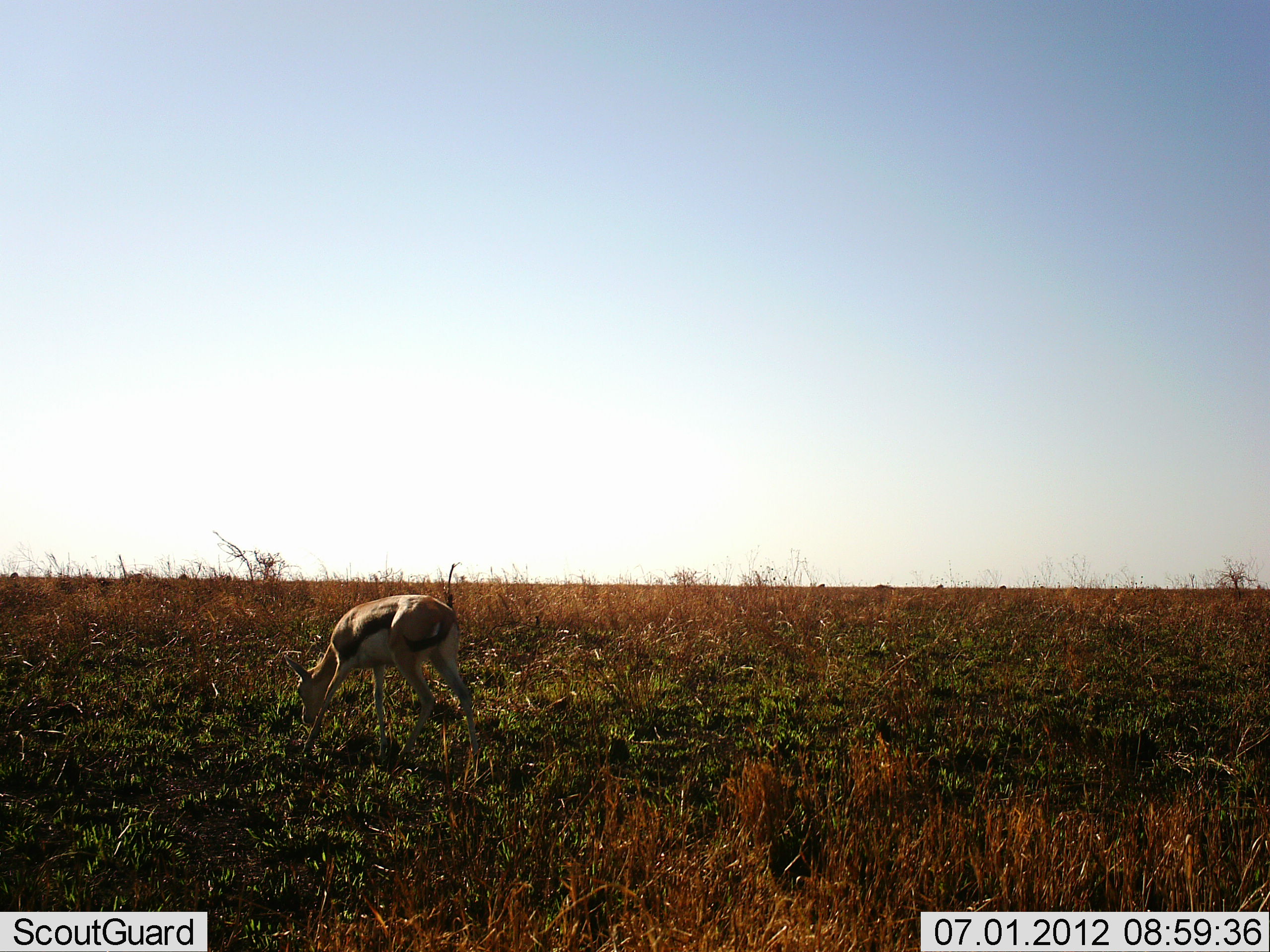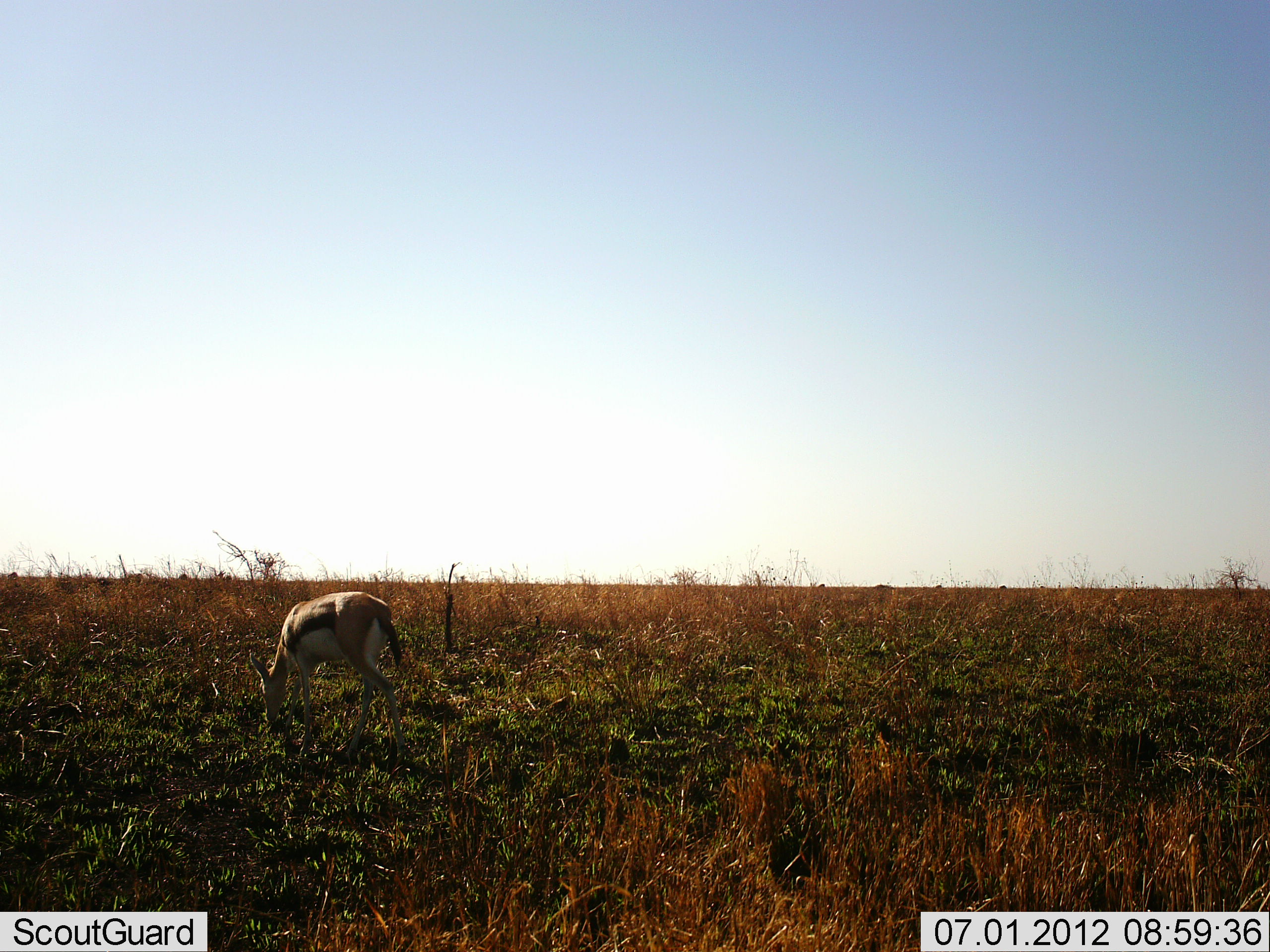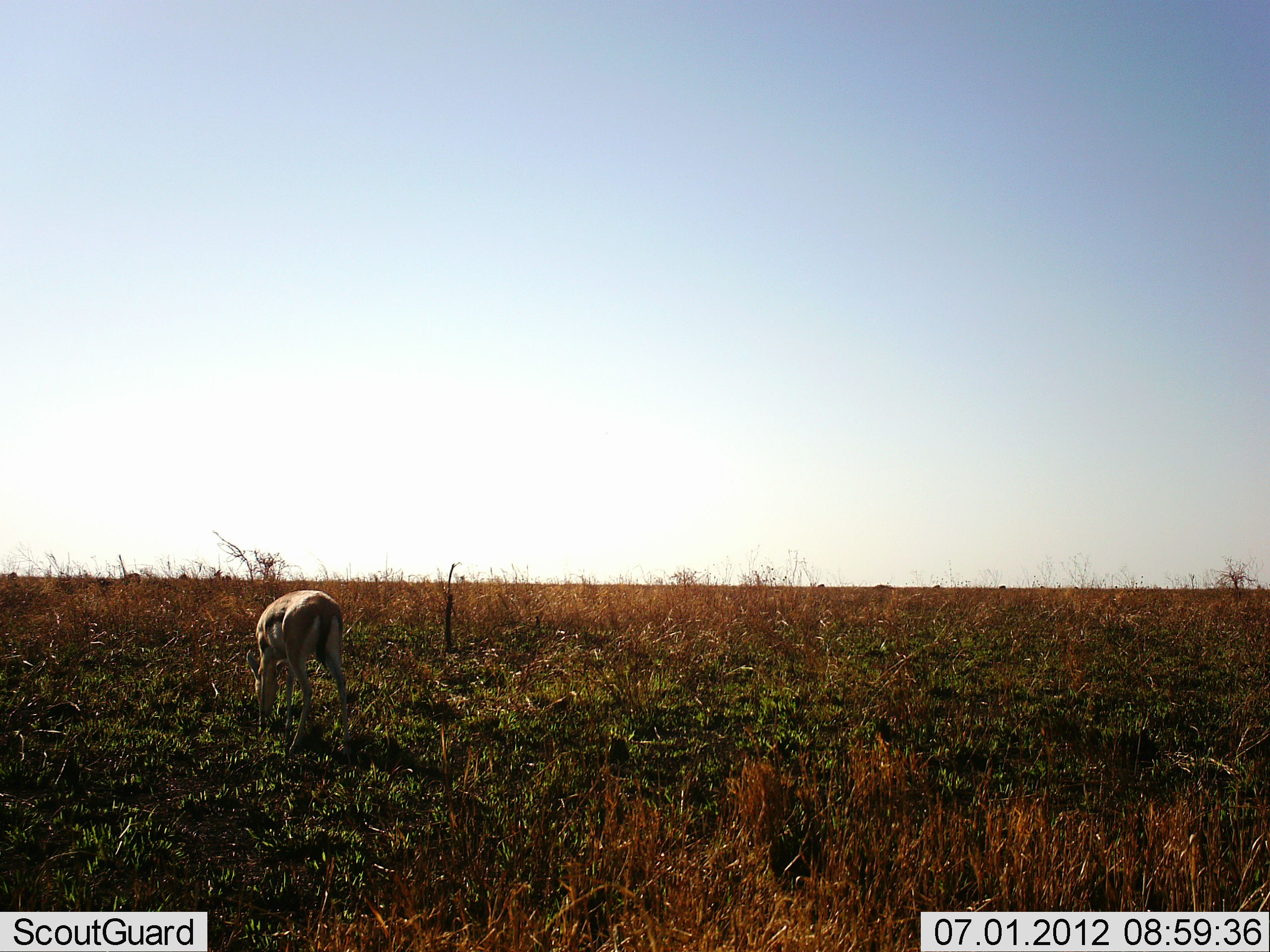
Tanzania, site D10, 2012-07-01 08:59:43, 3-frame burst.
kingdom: Animalia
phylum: Chordata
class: Mammalia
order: Artiodactyla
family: Bovidae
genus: Eudorcas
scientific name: Eudorcas thomsonii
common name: thomson's gazelle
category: gazellethomsons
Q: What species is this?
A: Gazellethomsons (thomson's gazelle) (Eudorcas thomsonii).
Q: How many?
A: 1.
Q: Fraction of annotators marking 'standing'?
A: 0%.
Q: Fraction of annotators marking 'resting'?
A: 0%.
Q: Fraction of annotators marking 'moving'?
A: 30%.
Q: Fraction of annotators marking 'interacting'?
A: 0%.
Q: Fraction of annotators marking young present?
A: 0%.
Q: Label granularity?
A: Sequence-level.